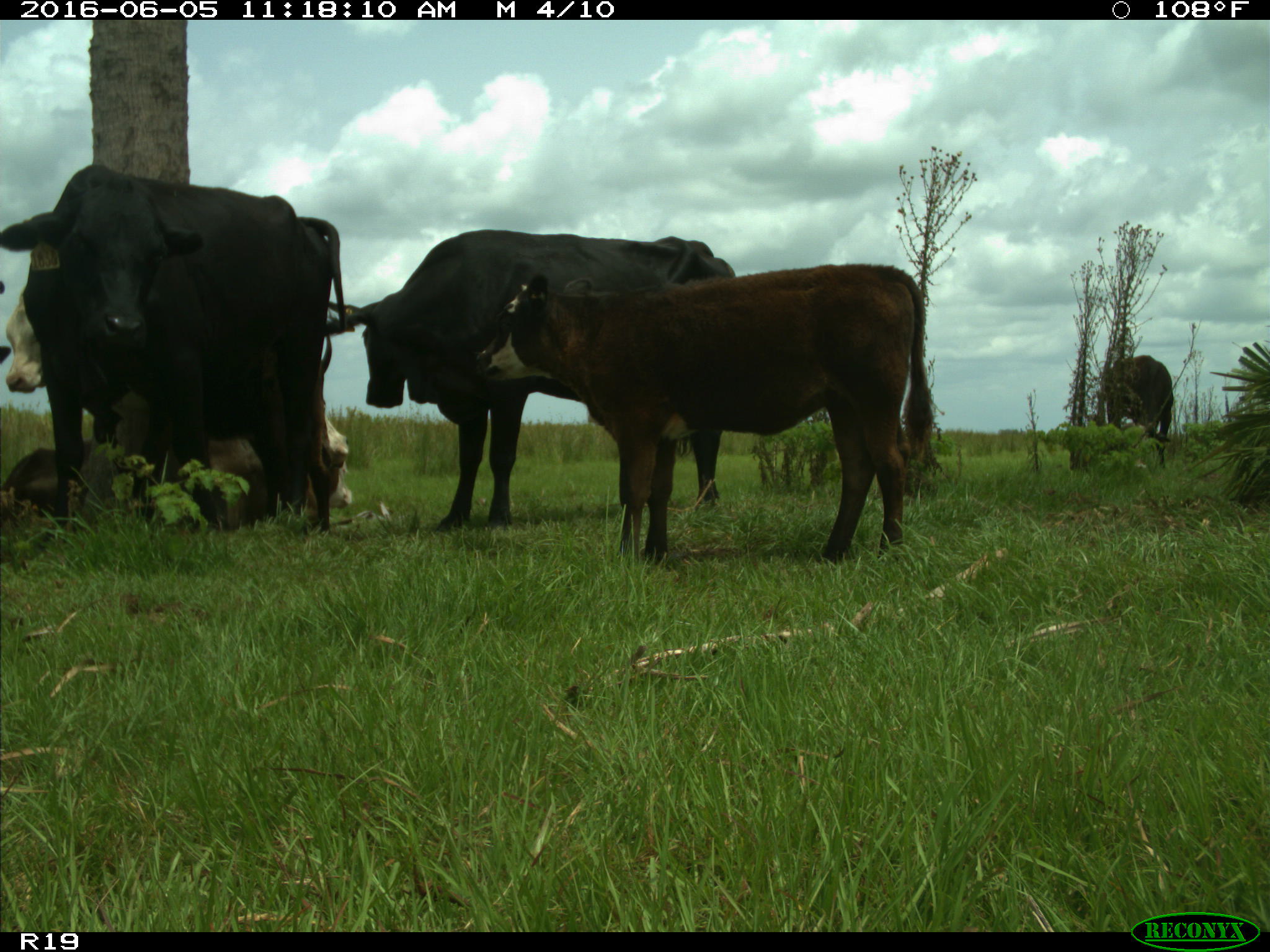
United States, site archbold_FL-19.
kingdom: Animalia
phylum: Chordata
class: Mammalia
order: Artiodactyla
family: Bovidae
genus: Bos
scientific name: Bos taurus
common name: domestic cow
Bos taurus (domestic cow).